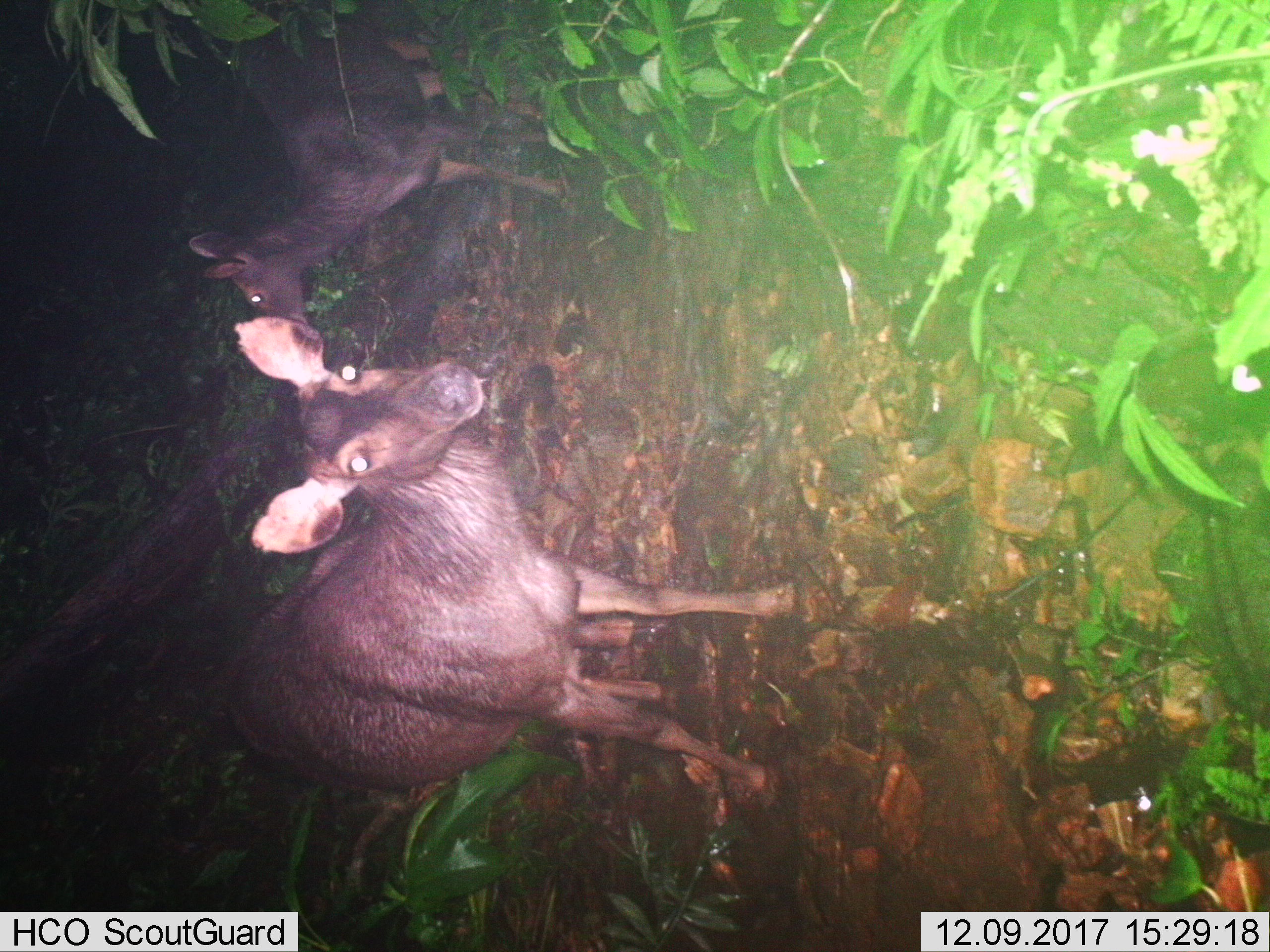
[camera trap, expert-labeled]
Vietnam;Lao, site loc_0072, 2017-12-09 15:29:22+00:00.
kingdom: Animalia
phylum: Chordata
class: Mammalia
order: Artiodactyla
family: Cervidae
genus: Rusa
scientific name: Rusa unicolor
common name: sambar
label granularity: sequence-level